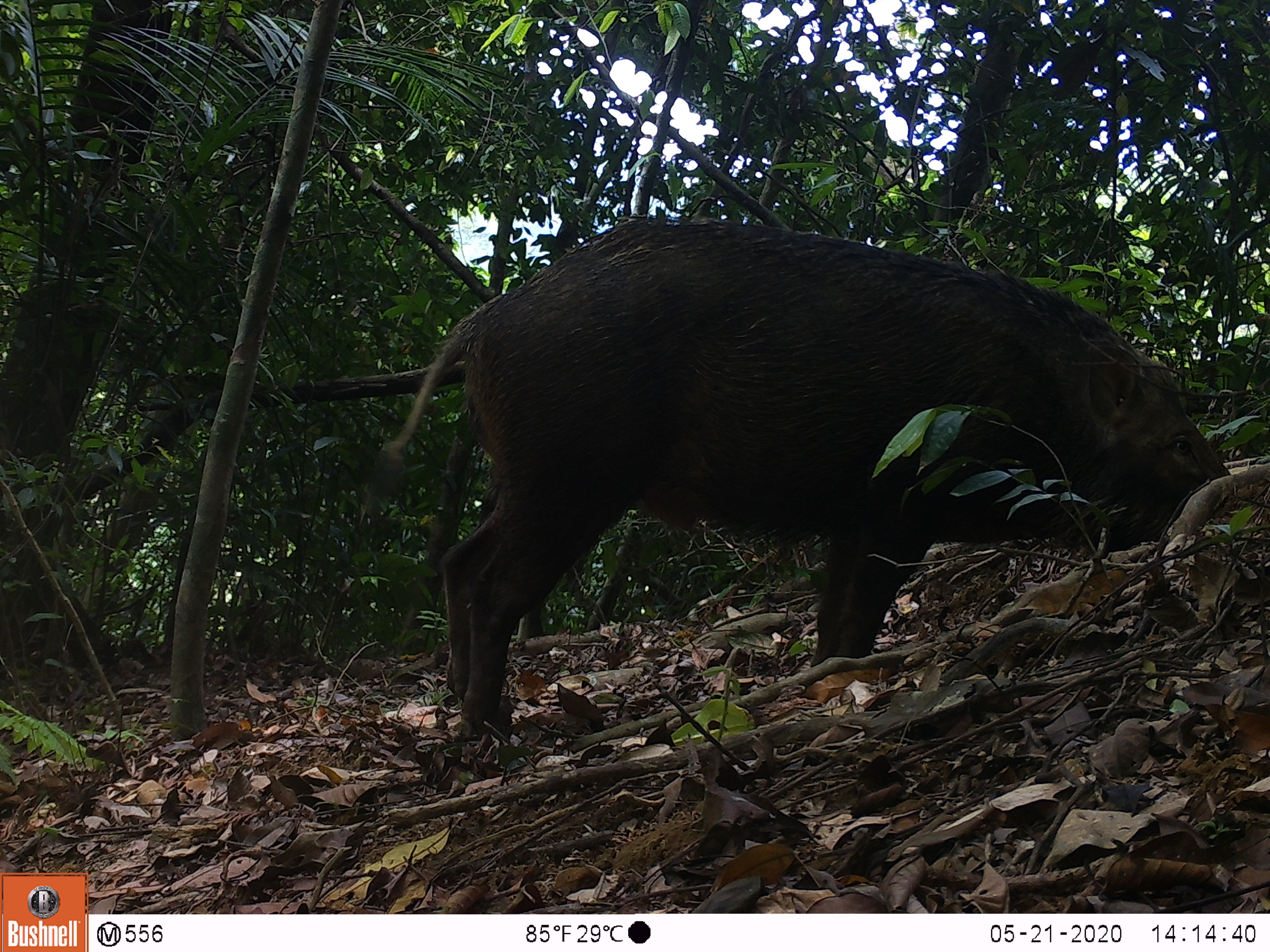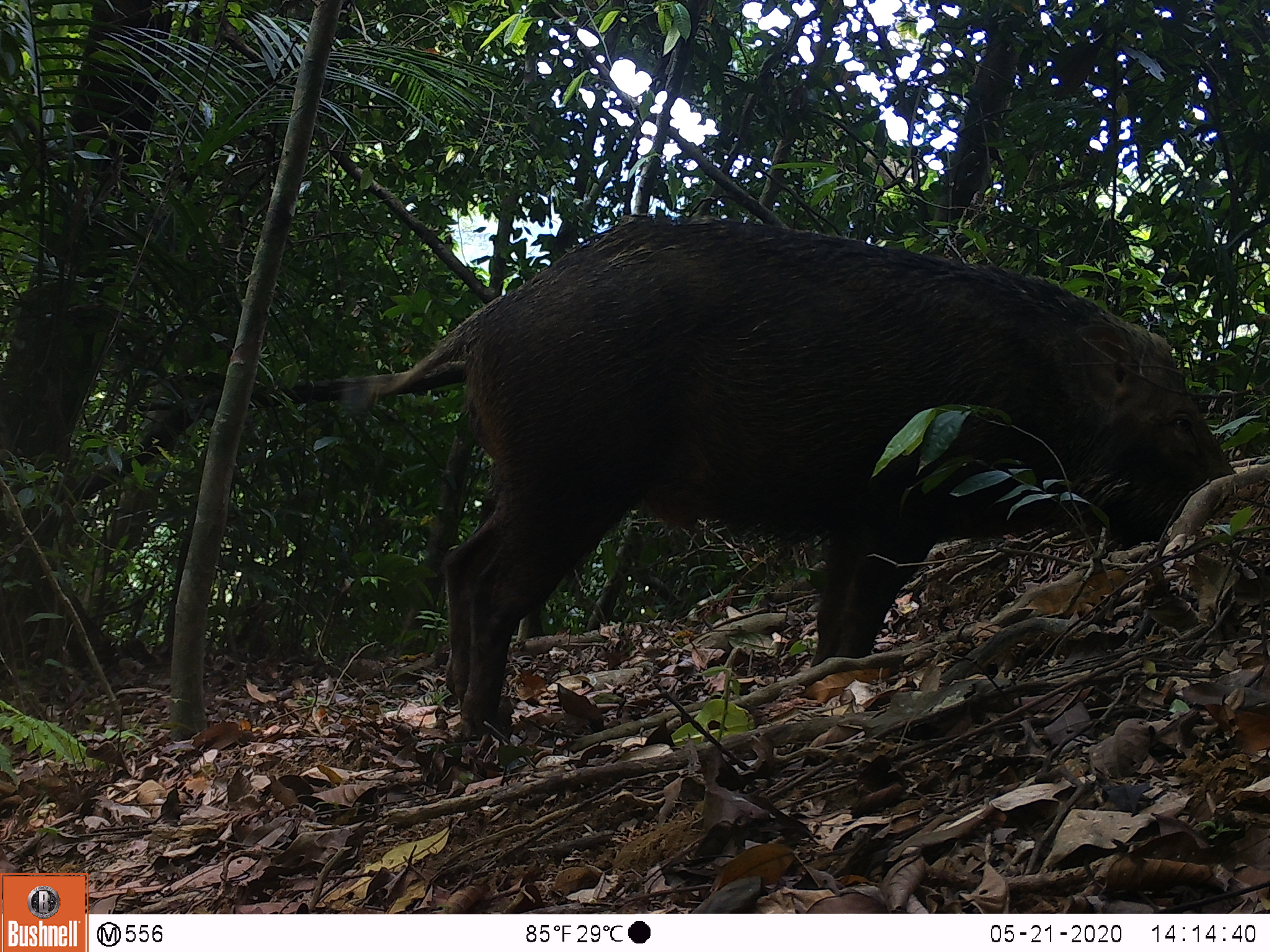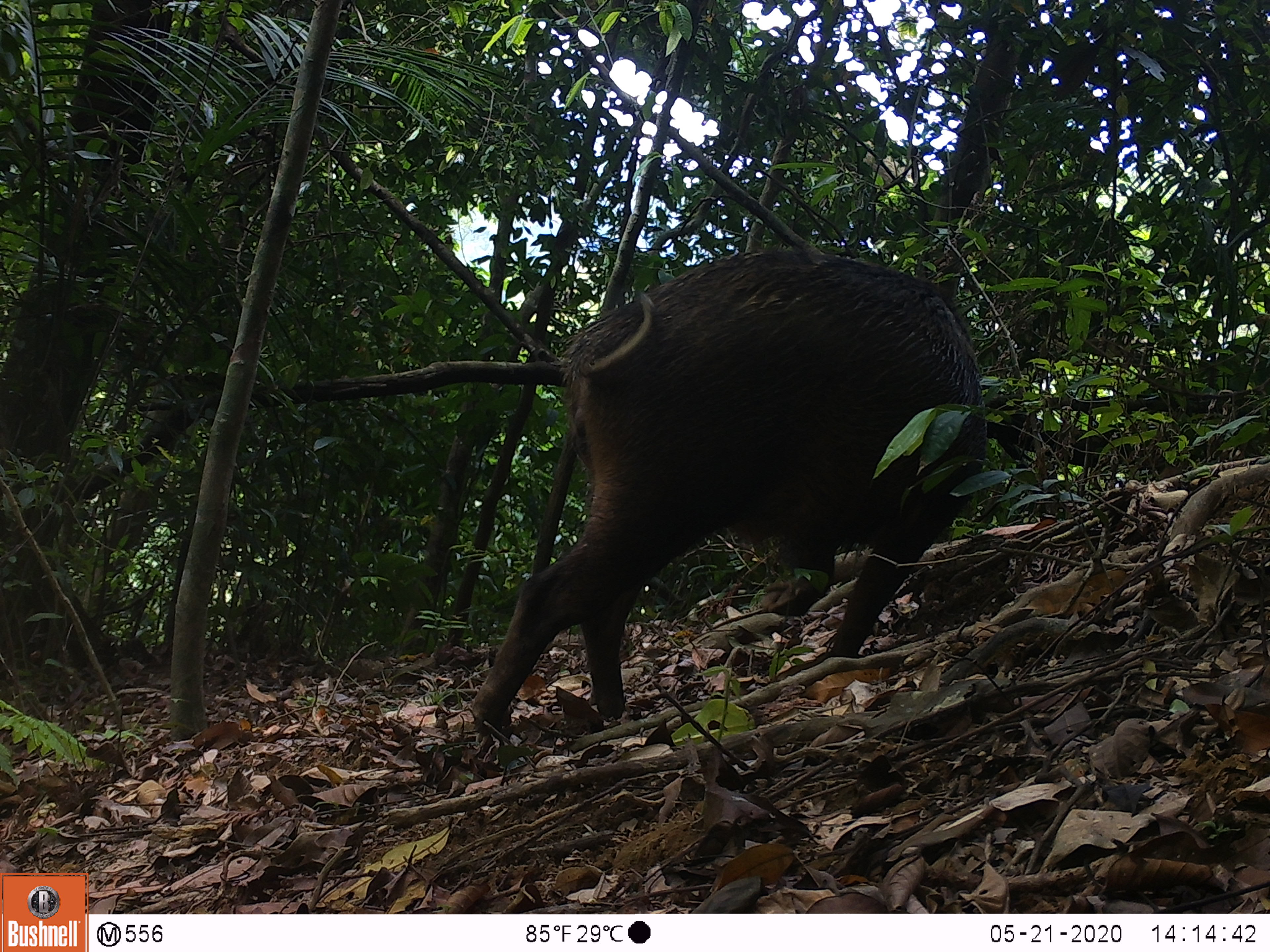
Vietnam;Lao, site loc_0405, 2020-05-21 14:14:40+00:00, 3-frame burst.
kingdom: Animalia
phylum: Chordata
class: Mammalia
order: Artiodactyla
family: Suidae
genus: Sus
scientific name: Sus scrofa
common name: eurasian wild pig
Eurasian wild pig (Sus scrofa). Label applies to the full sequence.